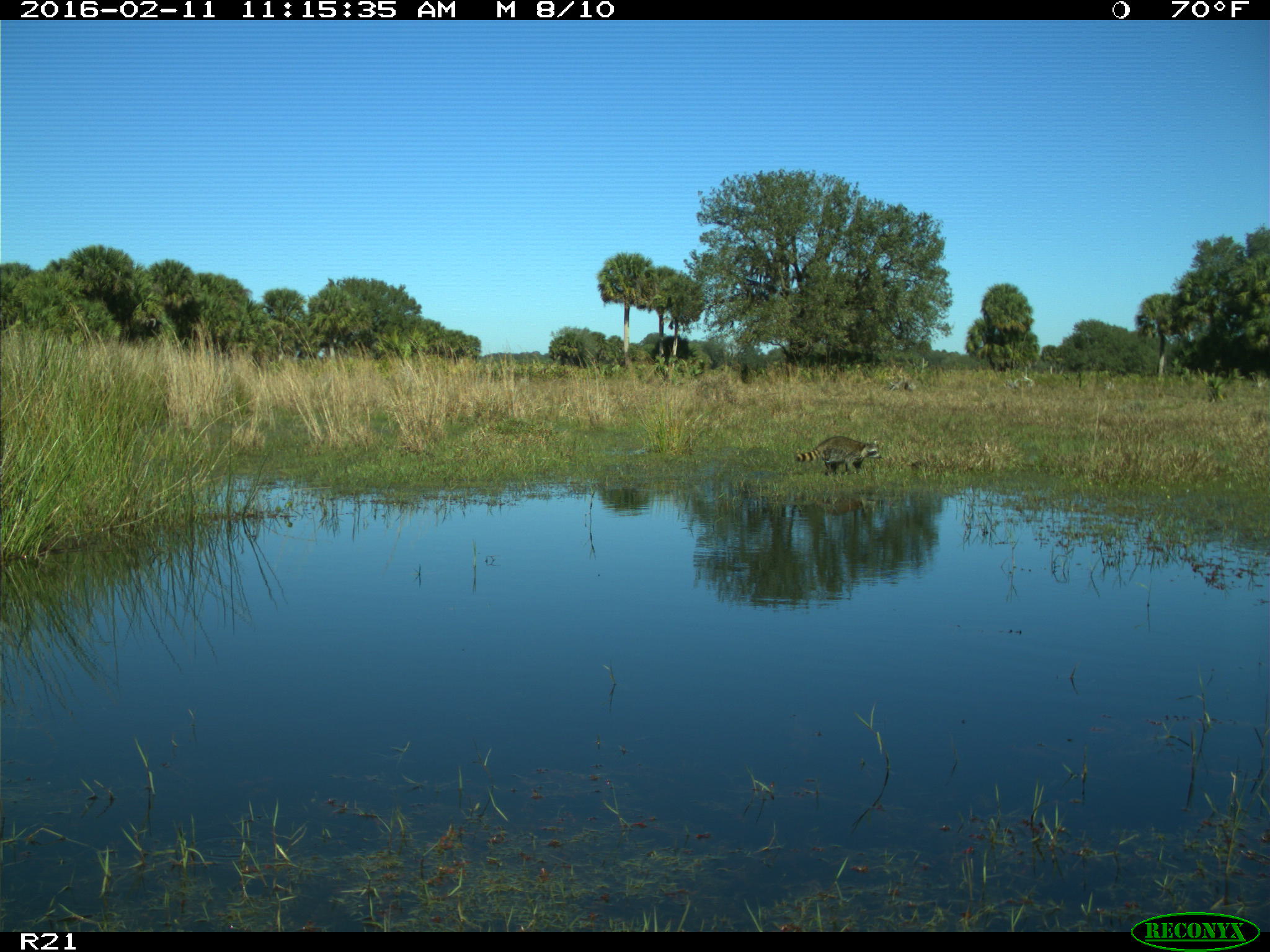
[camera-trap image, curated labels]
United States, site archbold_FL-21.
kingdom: Animalia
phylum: Chordata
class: Mammalia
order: Carnivora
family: Procyonidae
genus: Procyon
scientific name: Procyon lotor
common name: common raccoon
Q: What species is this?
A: Procyon lotor (common raccoon).